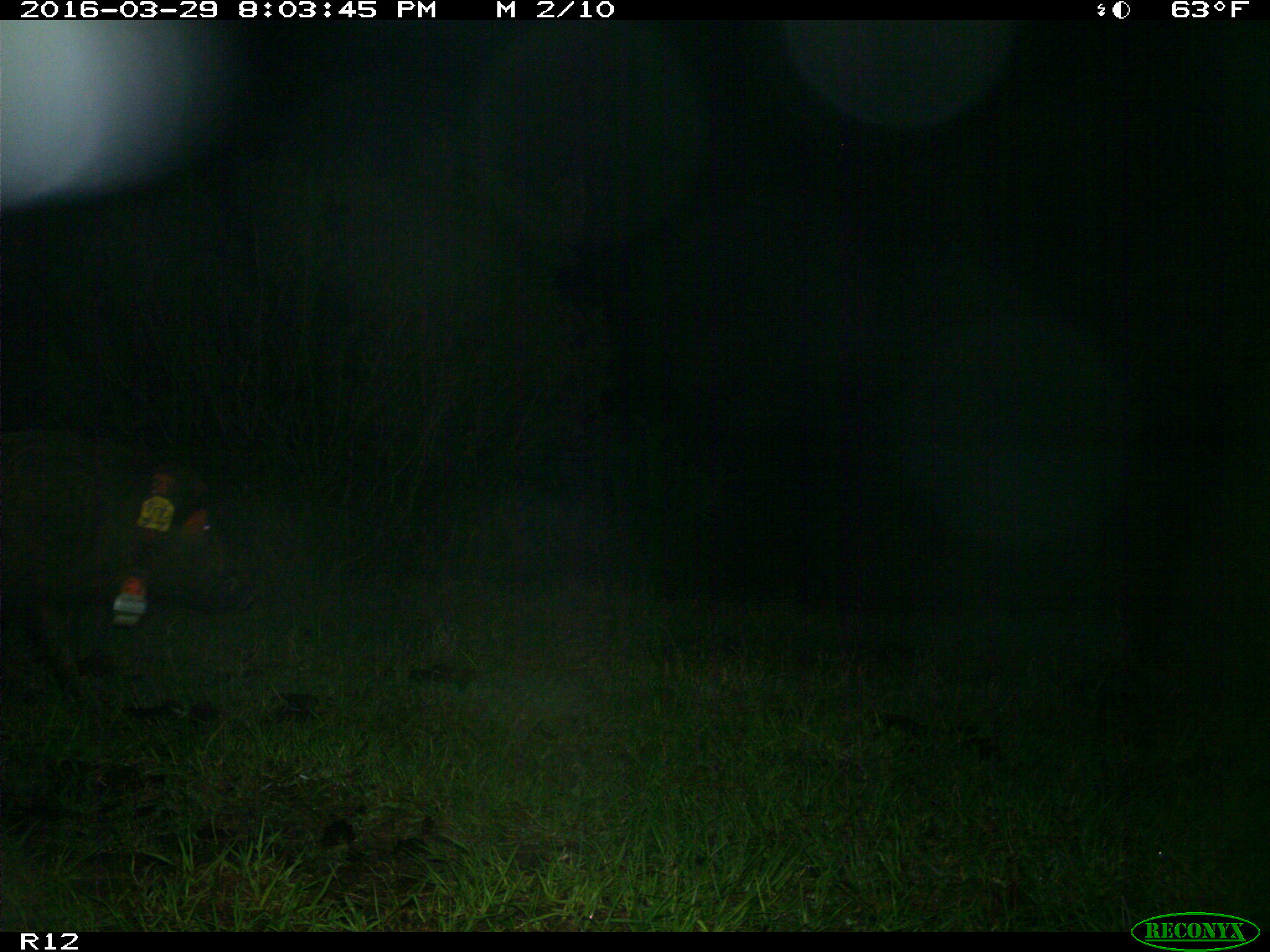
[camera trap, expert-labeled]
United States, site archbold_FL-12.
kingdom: Animalia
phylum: Chordata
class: Mammalia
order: Artiodactyla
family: Suidae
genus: Sus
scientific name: Sus scrofa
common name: wild boar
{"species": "Sus scrofa (wild boar)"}